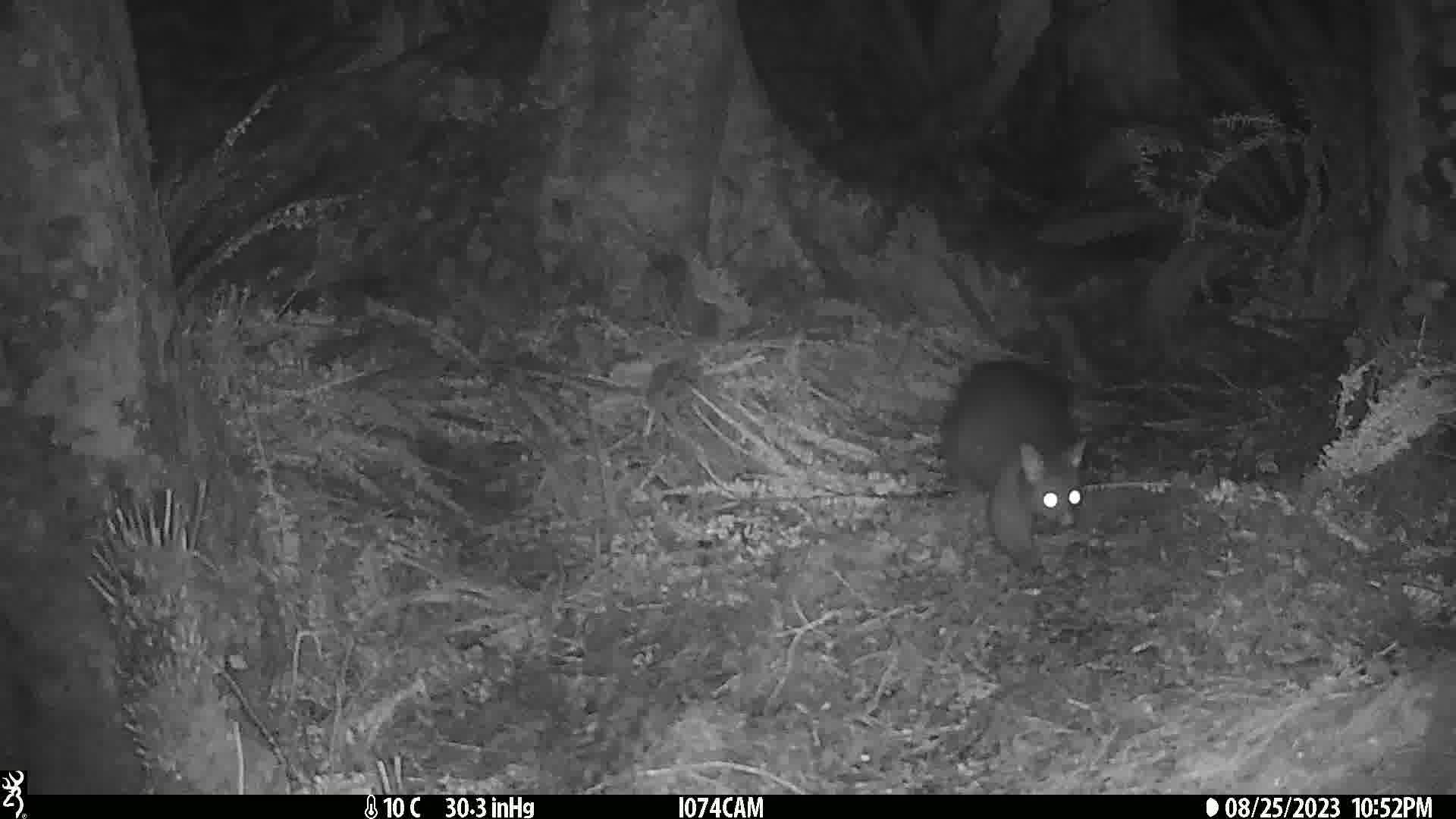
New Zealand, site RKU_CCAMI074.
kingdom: Animalia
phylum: Chordata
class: Mammalia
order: Diprotodontia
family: Phalangeridae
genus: Trichosurus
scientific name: Trichosurus vulpecula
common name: common brushtail possum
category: possum